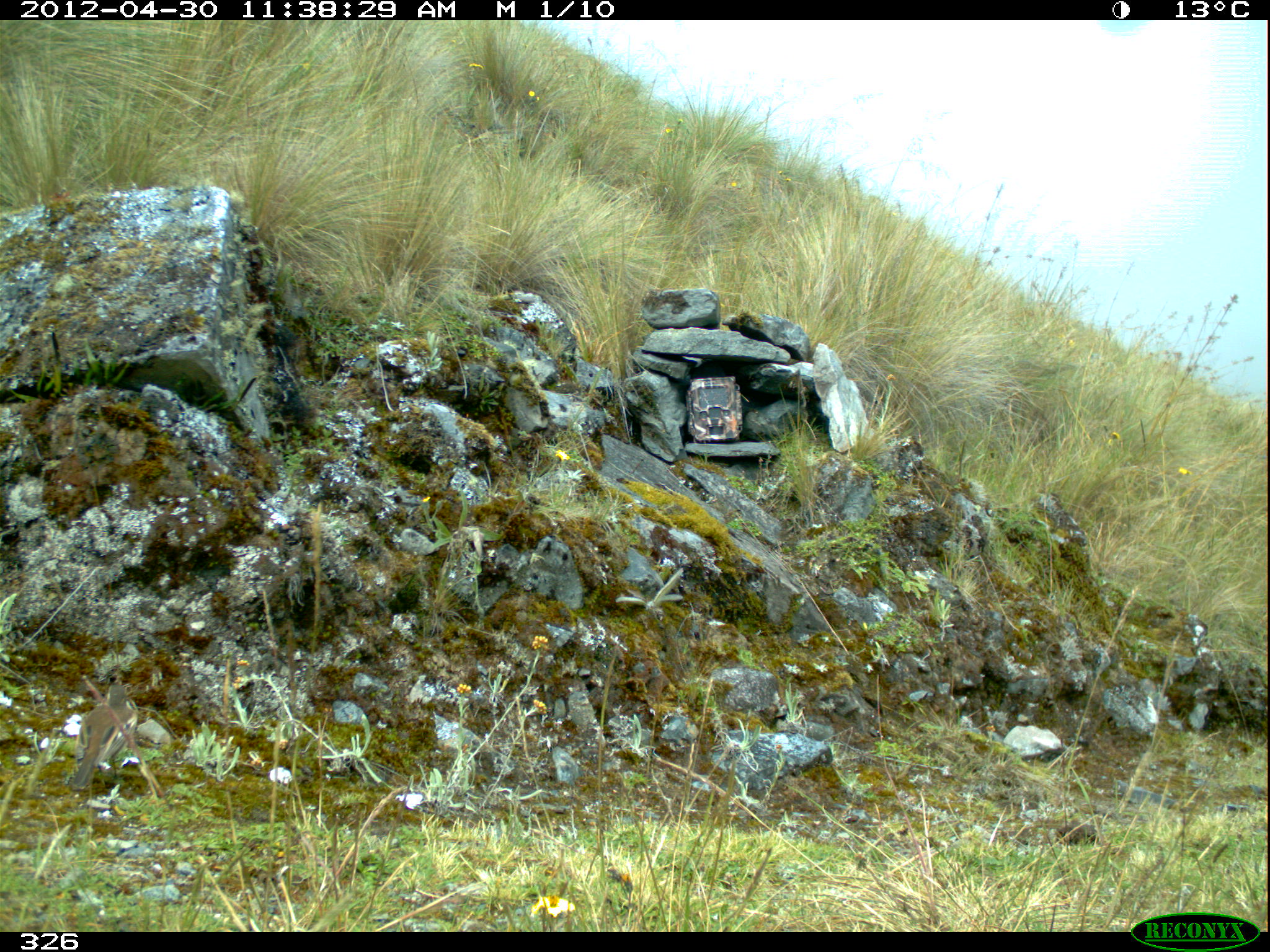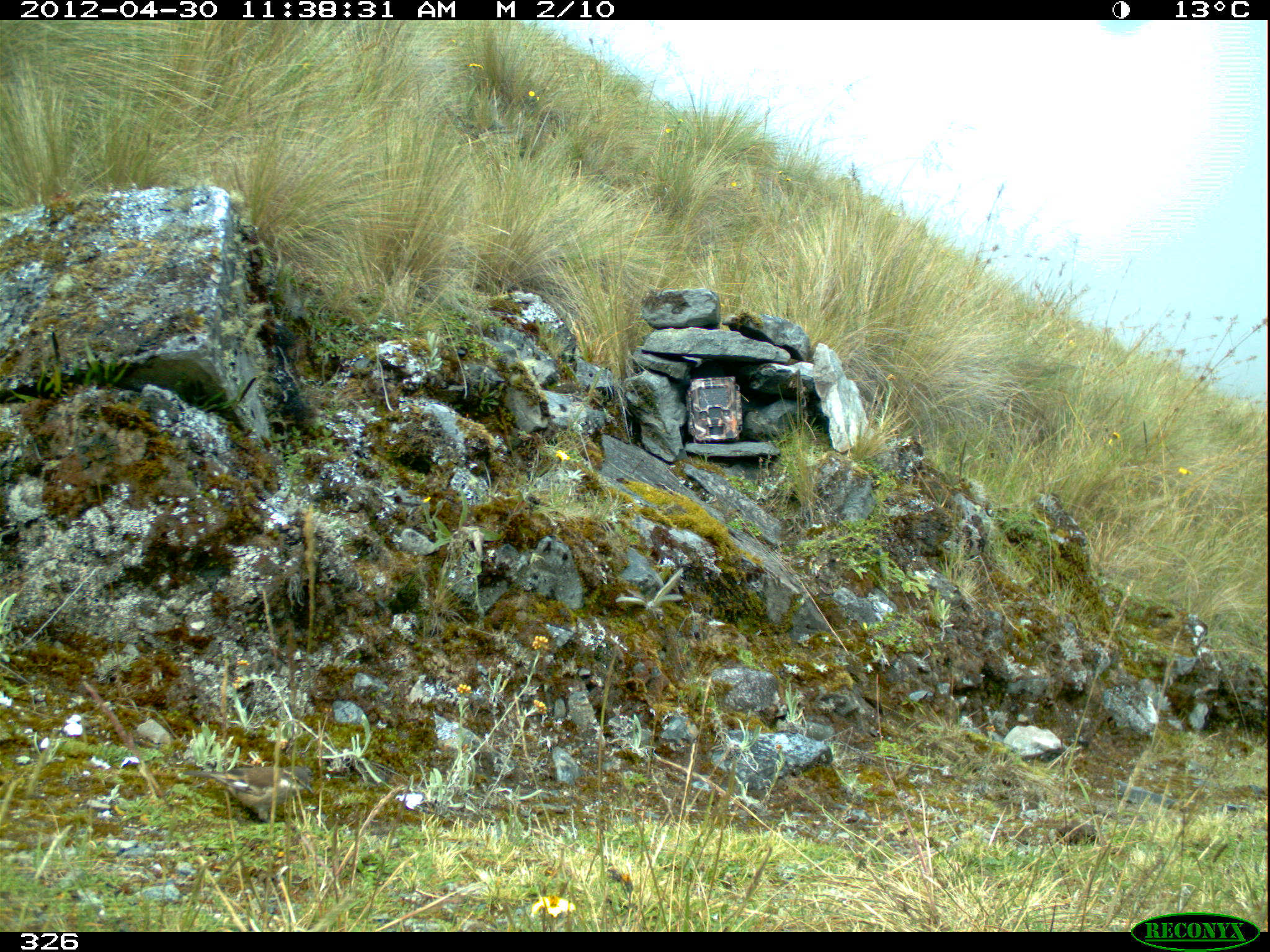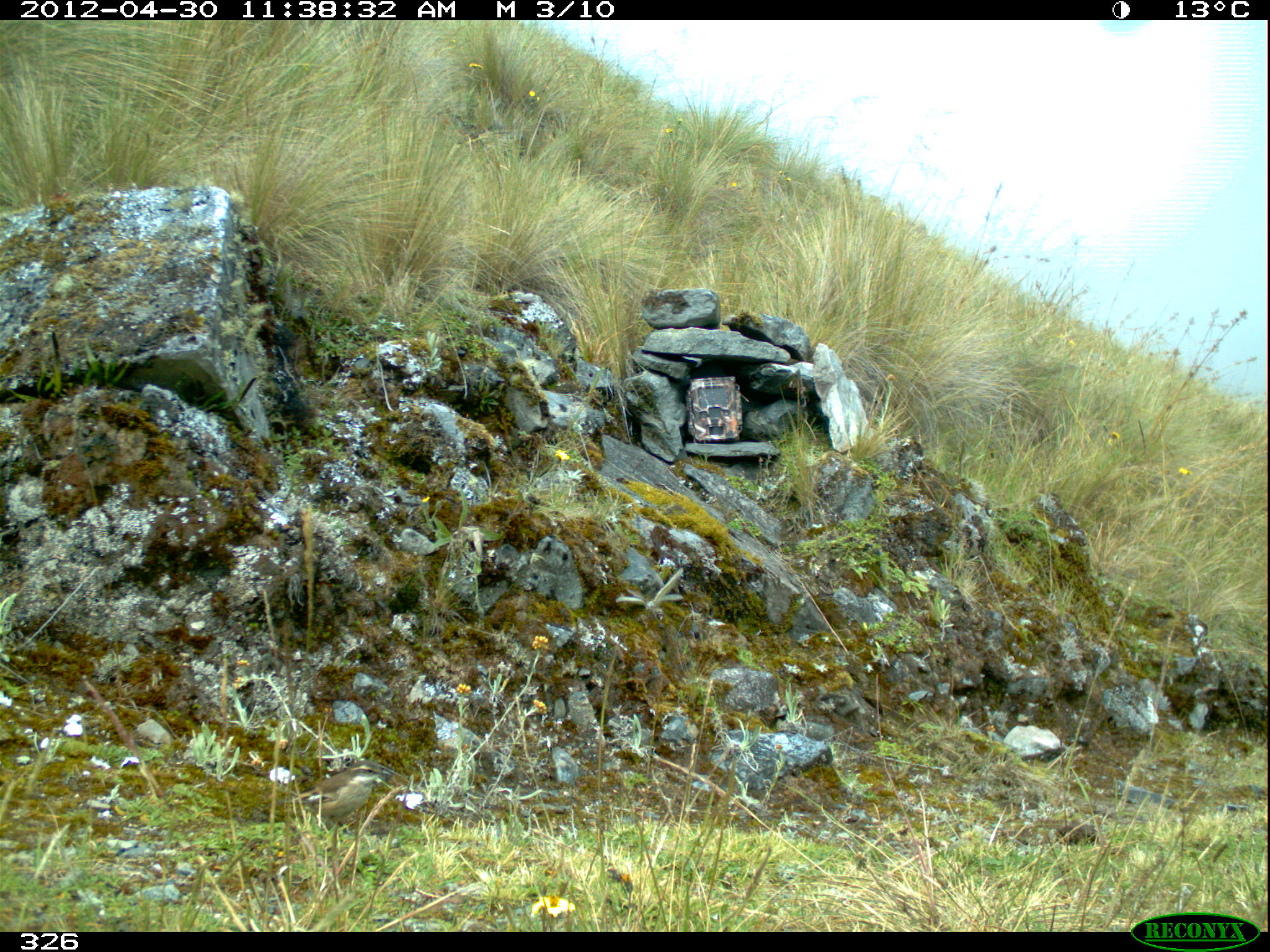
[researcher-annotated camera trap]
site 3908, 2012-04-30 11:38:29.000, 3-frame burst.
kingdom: Animalia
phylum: Chordata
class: Aves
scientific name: Aves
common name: bird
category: unknown bird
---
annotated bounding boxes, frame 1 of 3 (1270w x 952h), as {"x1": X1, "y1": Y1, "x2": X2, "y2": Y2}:
unknown bird: {"x1": 70, "y1": 683, "x2": 139, "y2": 791}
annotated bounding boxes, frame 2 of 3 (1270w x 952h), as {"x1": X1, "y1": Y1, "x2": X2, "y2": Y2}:
unknown bird: {"x1": 182, "y1": 764, "x2": 315, "y2": 824}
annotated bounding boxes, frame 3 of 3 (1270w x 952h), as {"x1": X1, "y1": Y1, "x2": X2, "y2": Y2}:
unknown bird: {"x1": 278, "y1": 759, "x2": 392, "y2": 837}